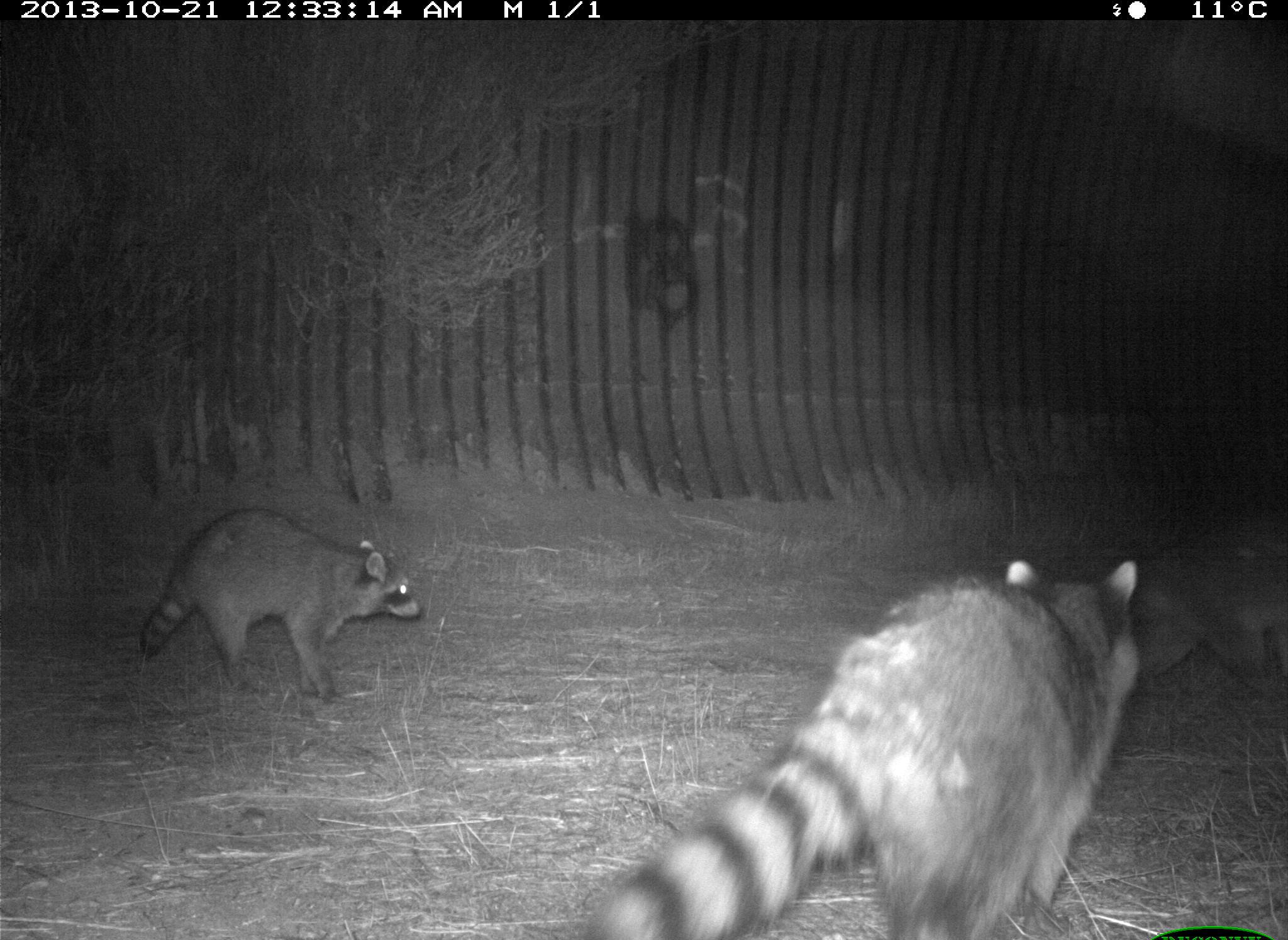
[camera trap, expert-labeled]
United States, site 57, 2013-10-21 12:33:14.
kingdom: Animalia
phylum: Chordata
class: Mammalia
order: Carnivora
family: Procyonidae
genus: Procyon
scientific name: Procyon lotor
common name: raccoon